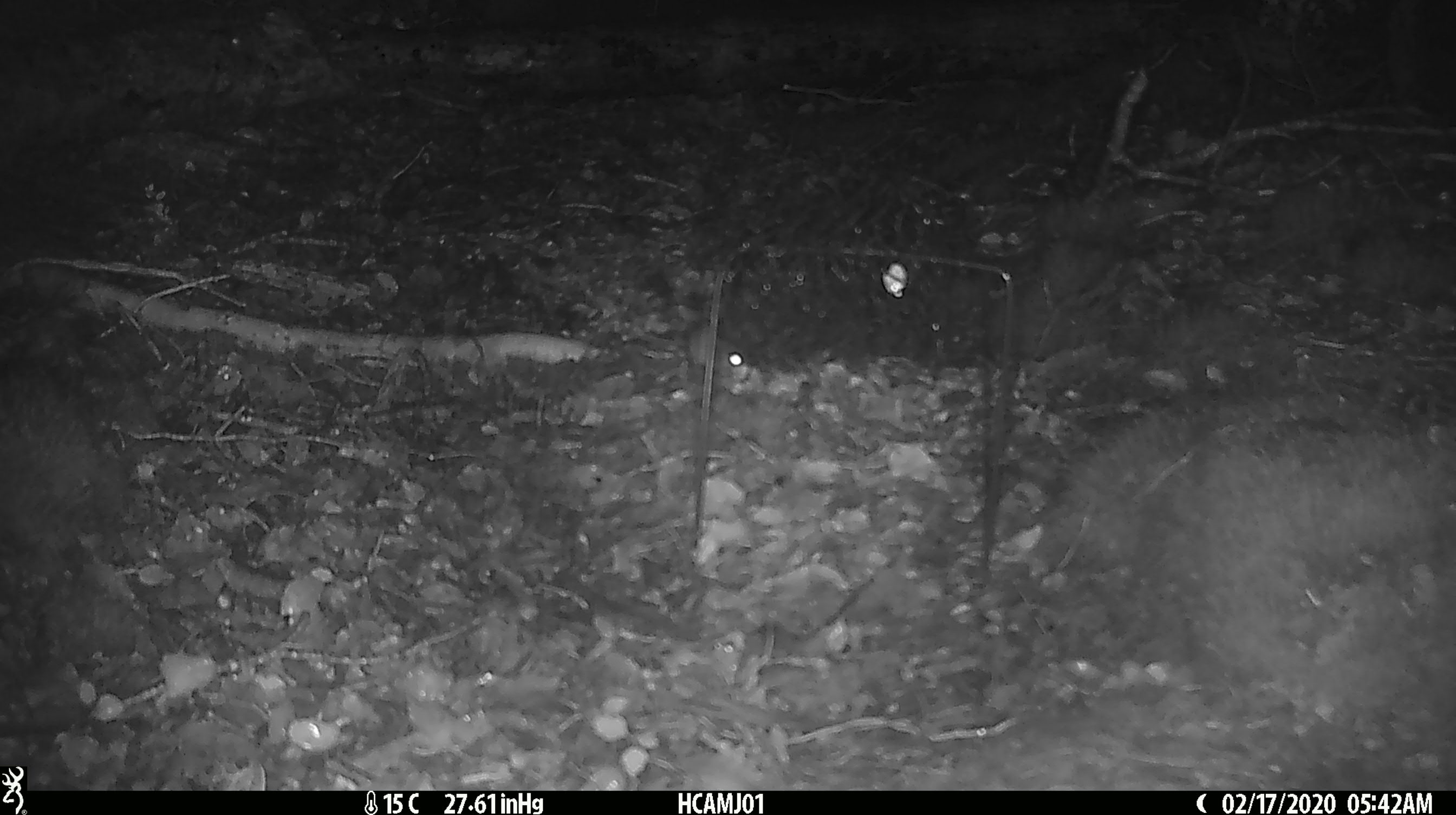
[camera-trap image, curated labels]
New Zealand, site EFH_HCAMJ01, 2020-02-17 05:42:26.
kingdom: Animalia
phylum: Chordata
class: Mammalia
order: Rodentia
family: Muridae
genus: Mus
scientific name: Mus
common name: mouse